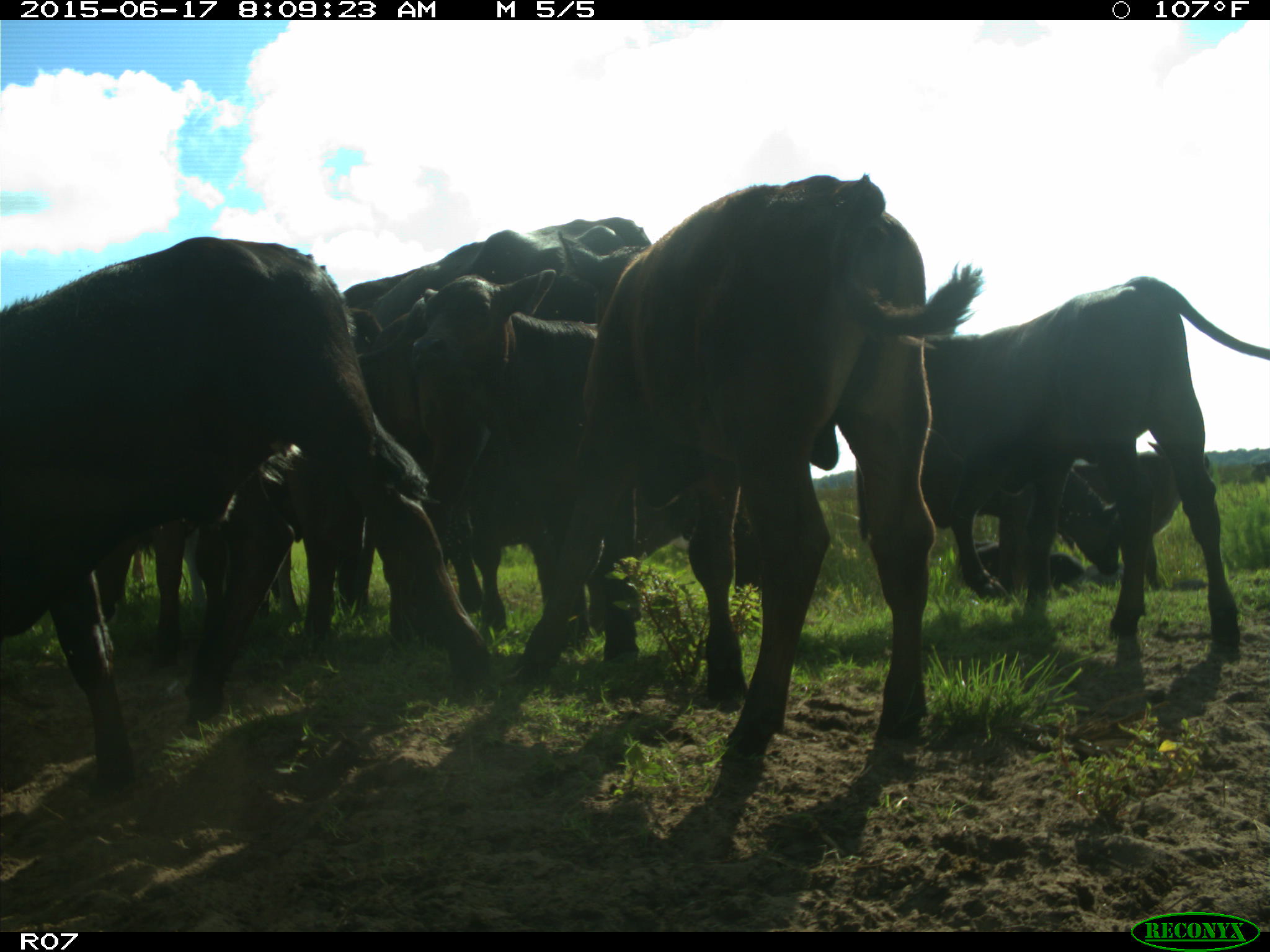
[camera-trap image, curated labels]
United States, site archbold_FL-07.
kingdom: Animalia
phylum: Chordata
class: Mammalia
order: Artiodactyla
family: Bovidae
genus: Bos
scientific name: Bos taurus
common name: domestic cow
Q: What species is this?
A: Bos taurus (domestic cow).